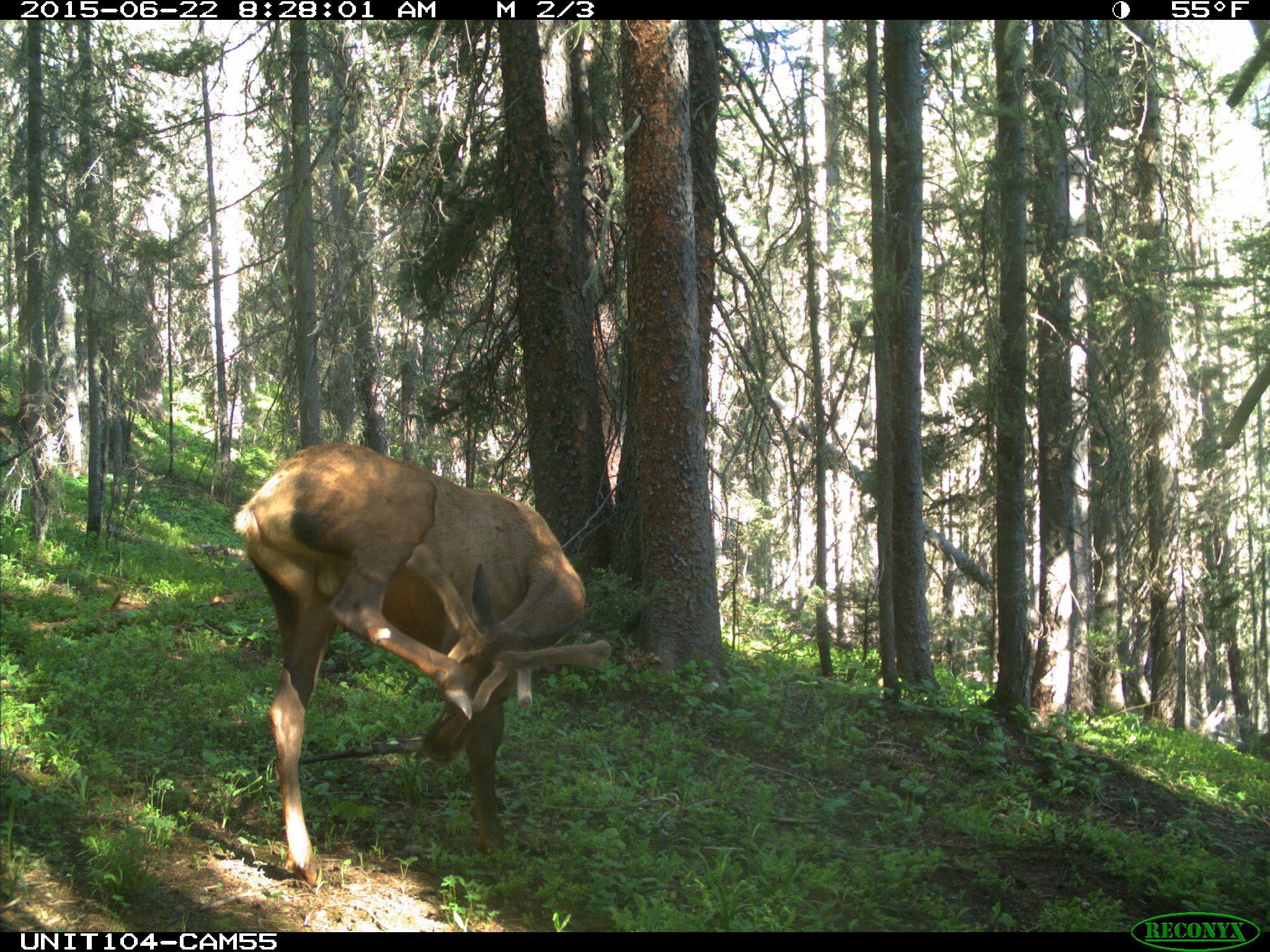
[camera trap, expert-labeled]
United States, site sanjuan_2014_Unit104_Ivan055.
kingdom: Animalia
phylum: Chordata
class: Mammalia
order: Artiodactyla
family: Cervidae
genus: Cervus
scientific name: Cervus elaphus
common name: red deer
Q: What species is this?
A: Cervus elaphus (red deer).